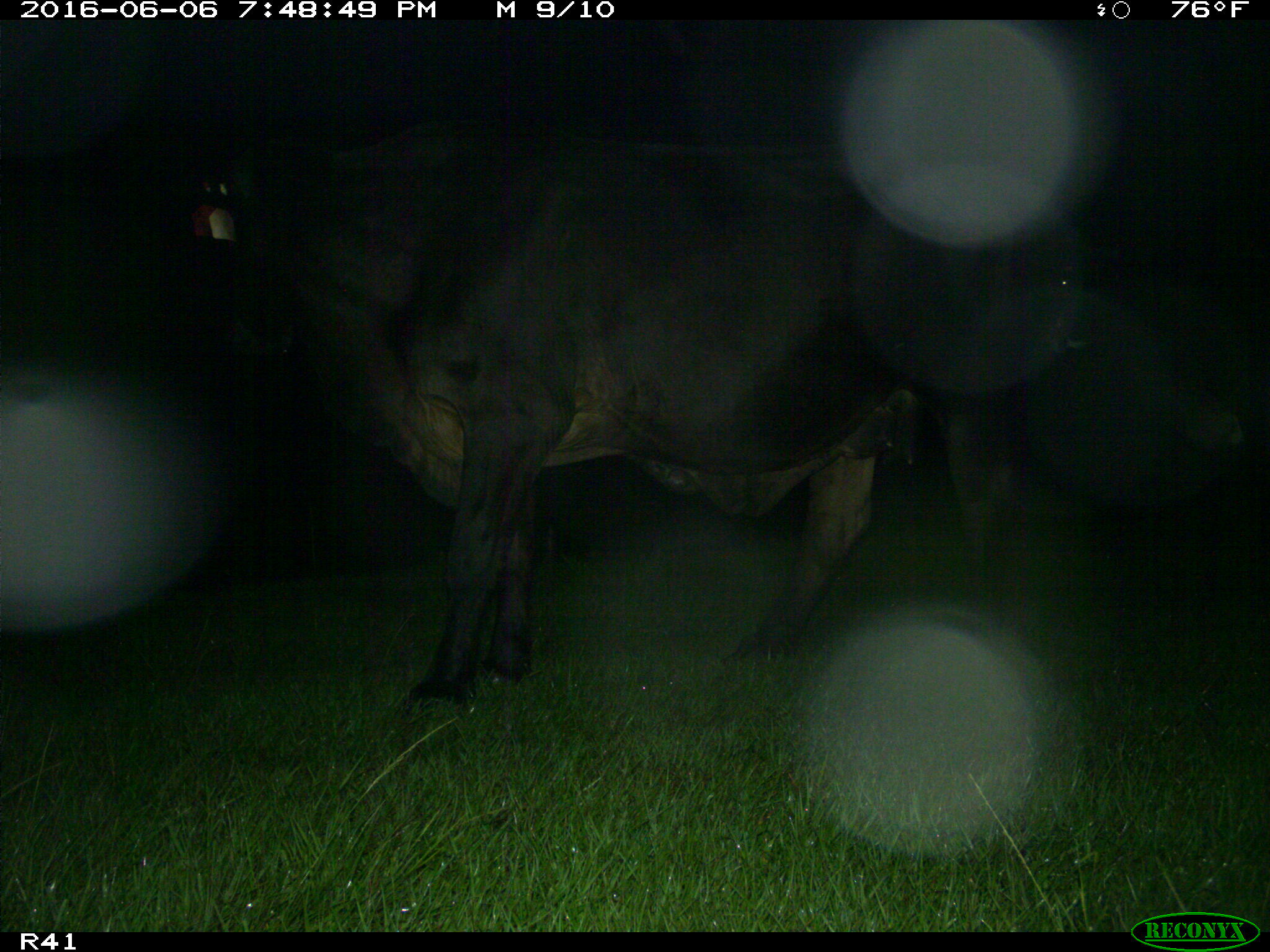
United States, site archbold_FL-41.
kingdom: Animalia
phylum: Chordata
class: Mammalia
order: Artiodactyla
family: Bovidae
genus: Bos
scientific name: Bos taurus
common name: domestic cow